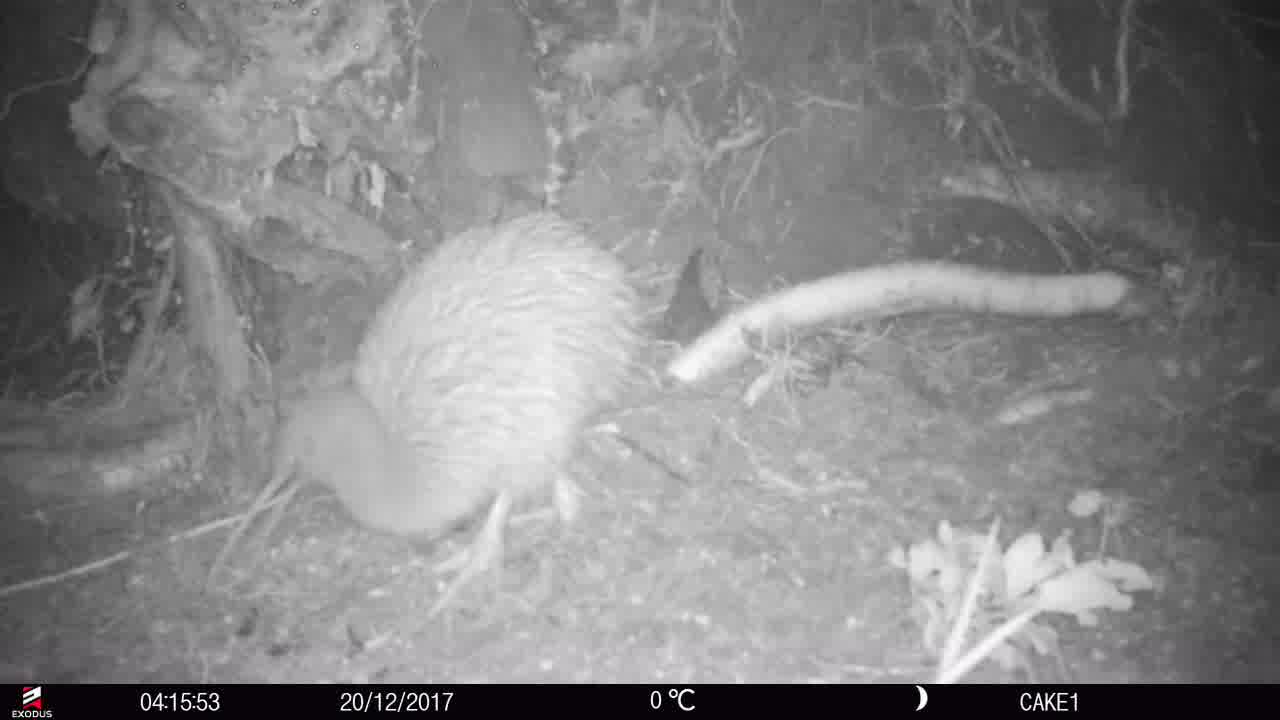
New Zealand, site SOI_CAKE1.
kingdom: Animalia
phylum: Chordata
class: Aves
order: Apterygiformes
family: Apterygidae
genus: Apteryx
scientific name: Apteryx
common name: kiwi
Kiwi (Apteryx).